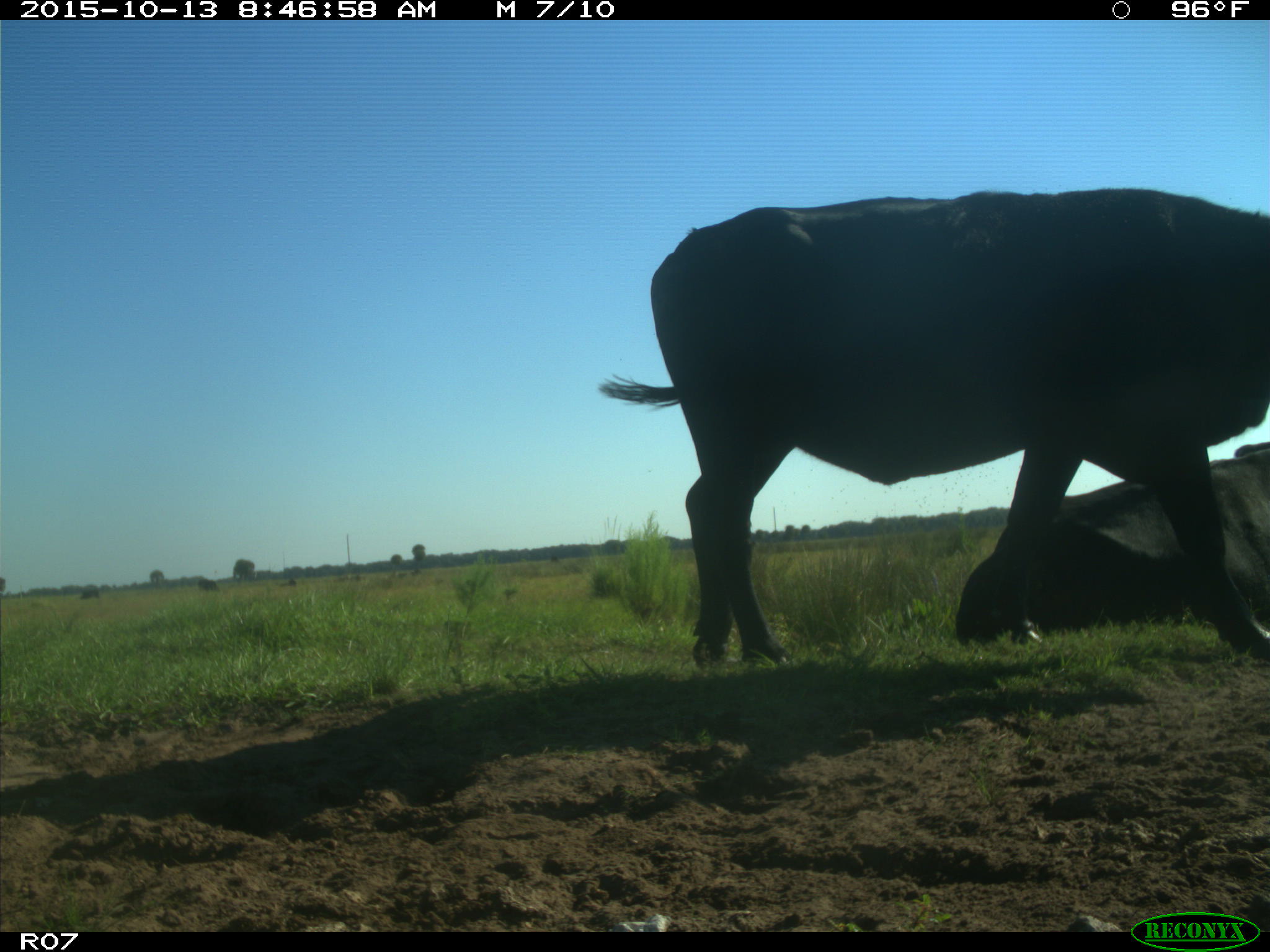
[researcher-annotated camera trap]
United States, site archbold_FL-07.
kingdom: Animalia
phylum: Chordata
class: Mammalia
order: Artiodactyla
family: Bovidae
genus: Bos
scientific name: Bos taurus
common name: domestic cow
Bos taurus (domestic cow).